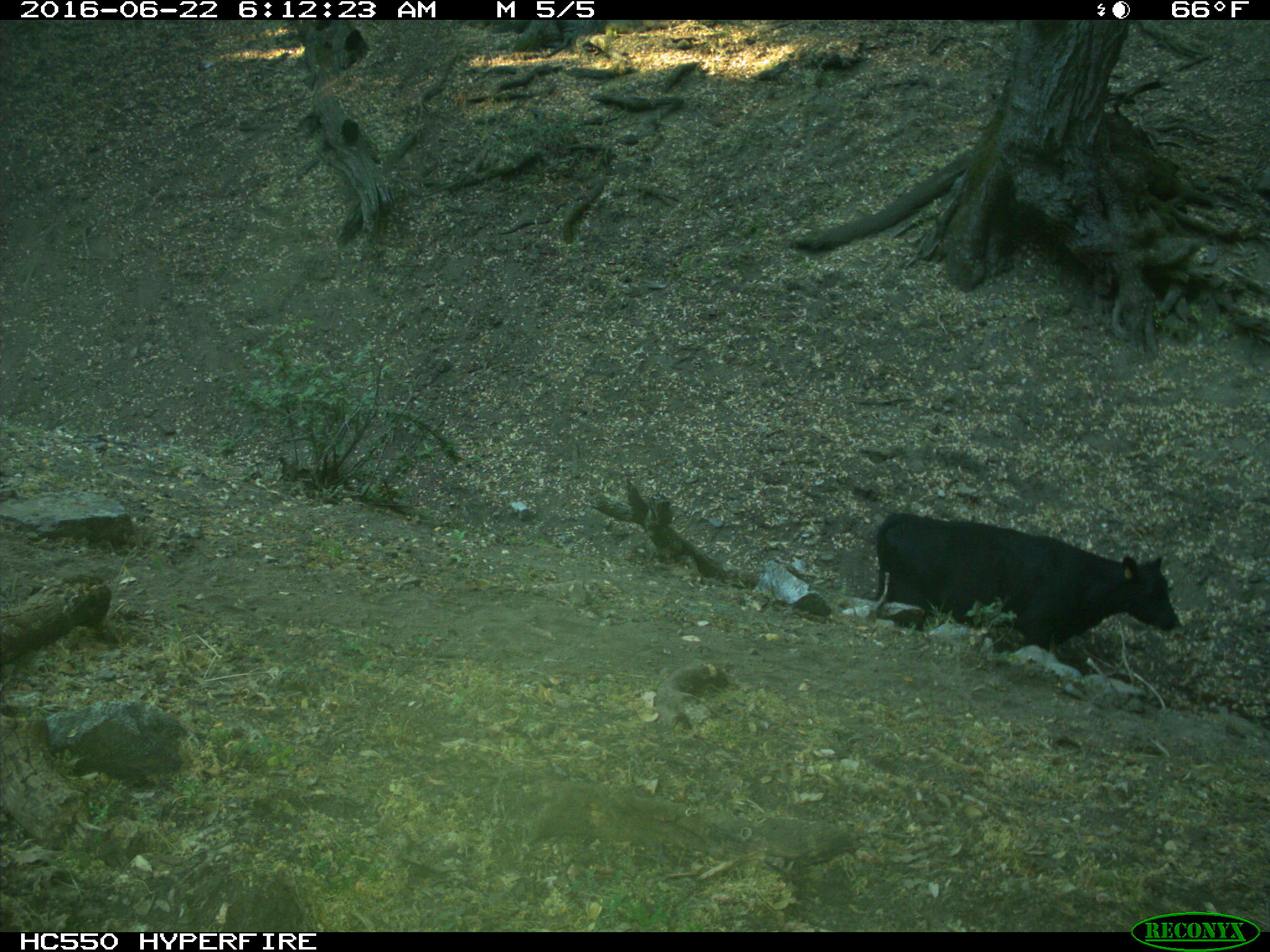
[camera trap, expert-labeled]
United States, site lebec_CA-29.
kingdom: Animalia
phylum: Chordata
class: Mammalia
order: Artiodactyla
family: Bovidae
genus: Bos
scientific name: Bos taurus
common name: domestic cow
Bos taurus (domestic cow).